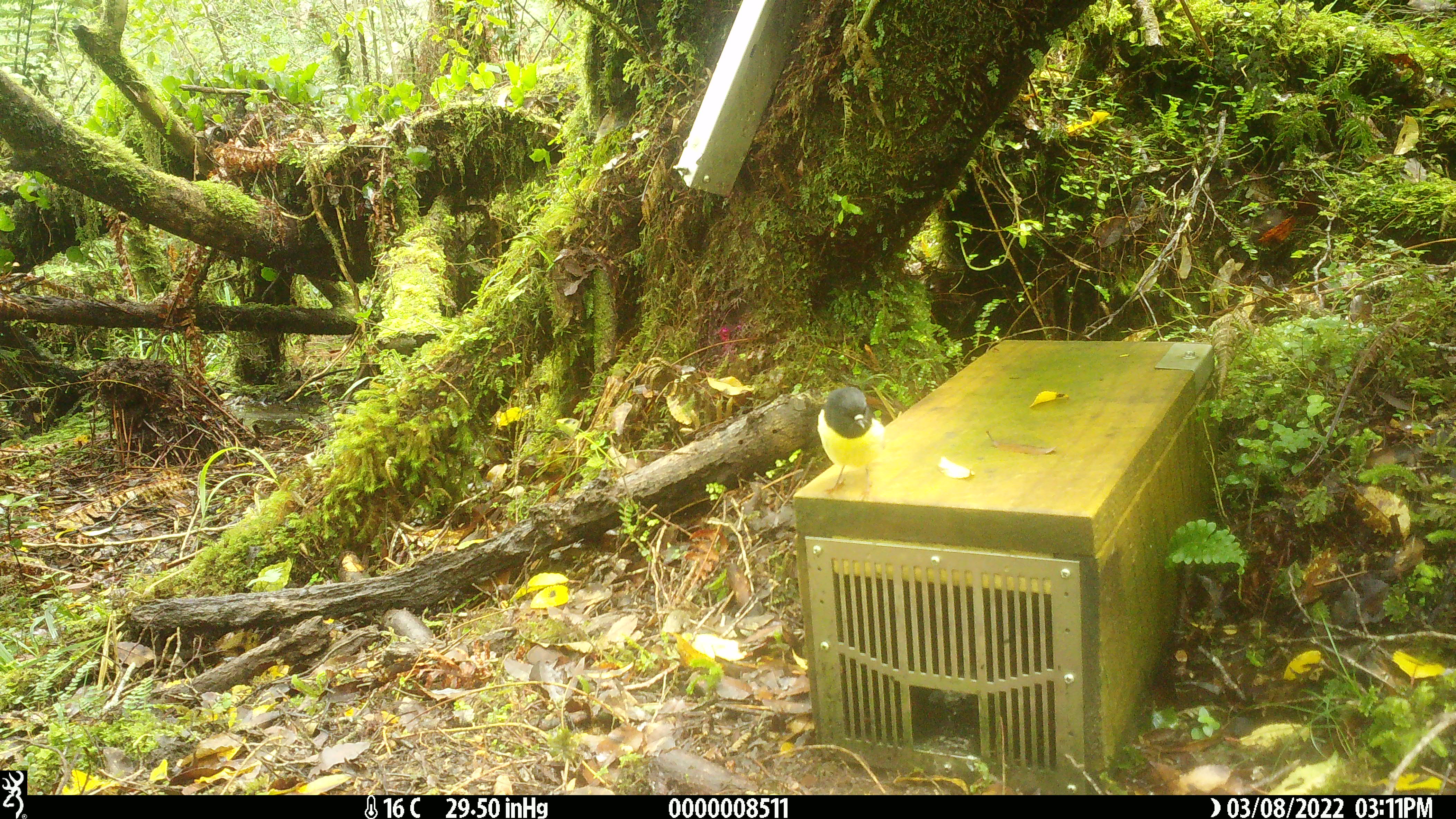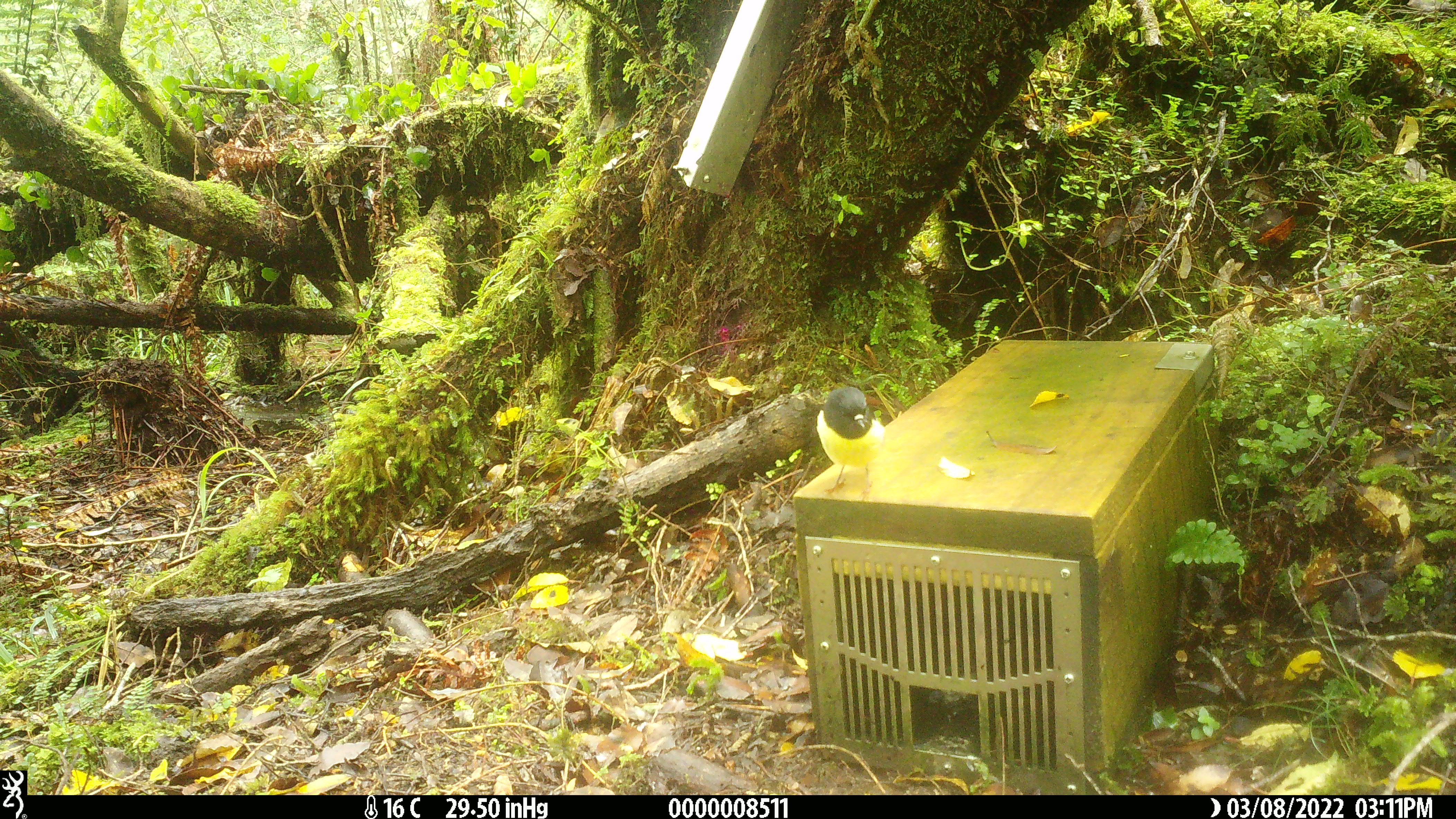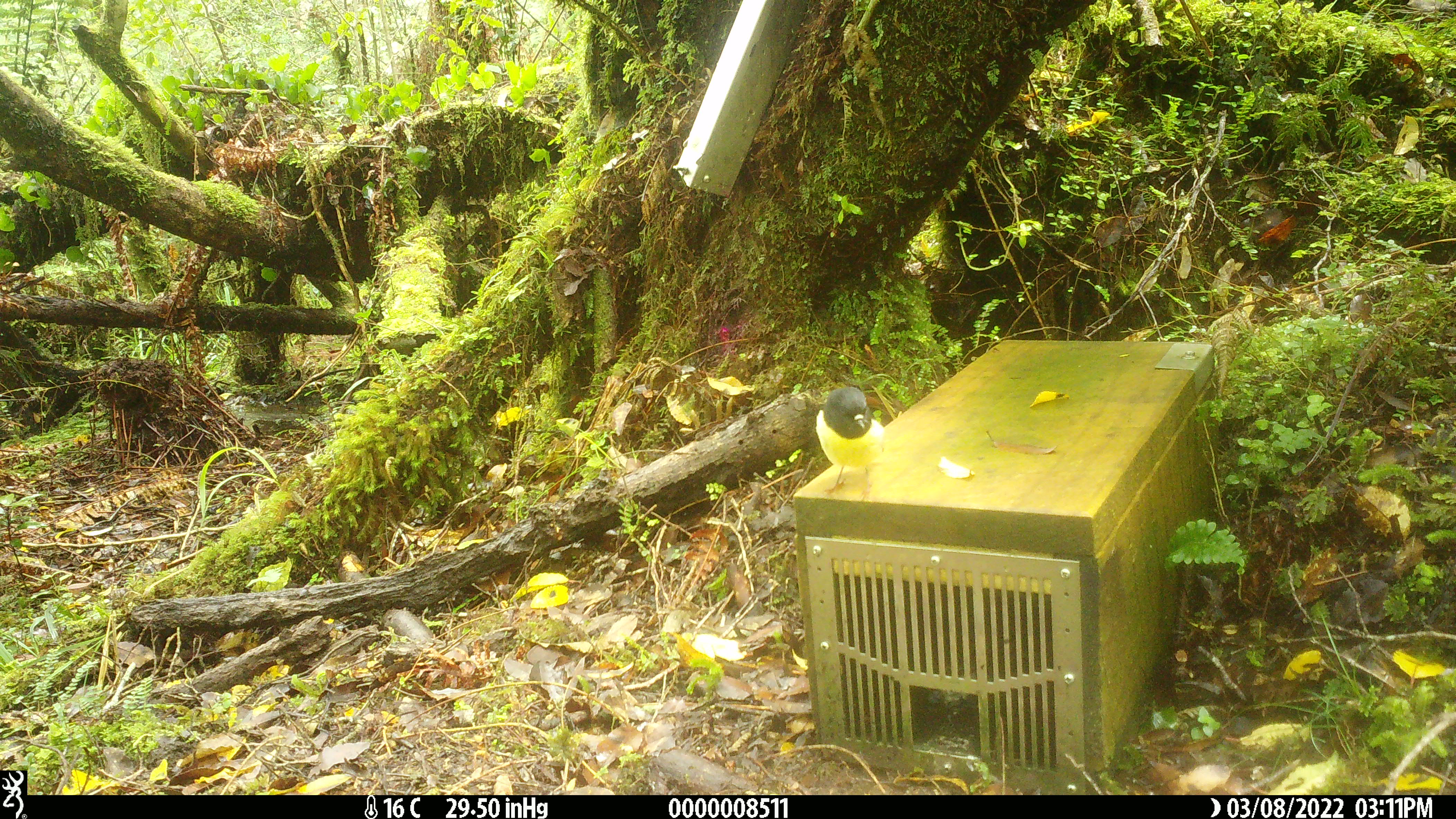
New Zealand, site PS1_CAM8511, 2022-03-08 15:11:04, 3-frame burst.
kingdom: Animalia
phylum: Chordata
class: Aves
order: Passeriformes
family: Petroicidae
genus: Petroica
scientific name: Petroica macrocephala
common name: tomtit